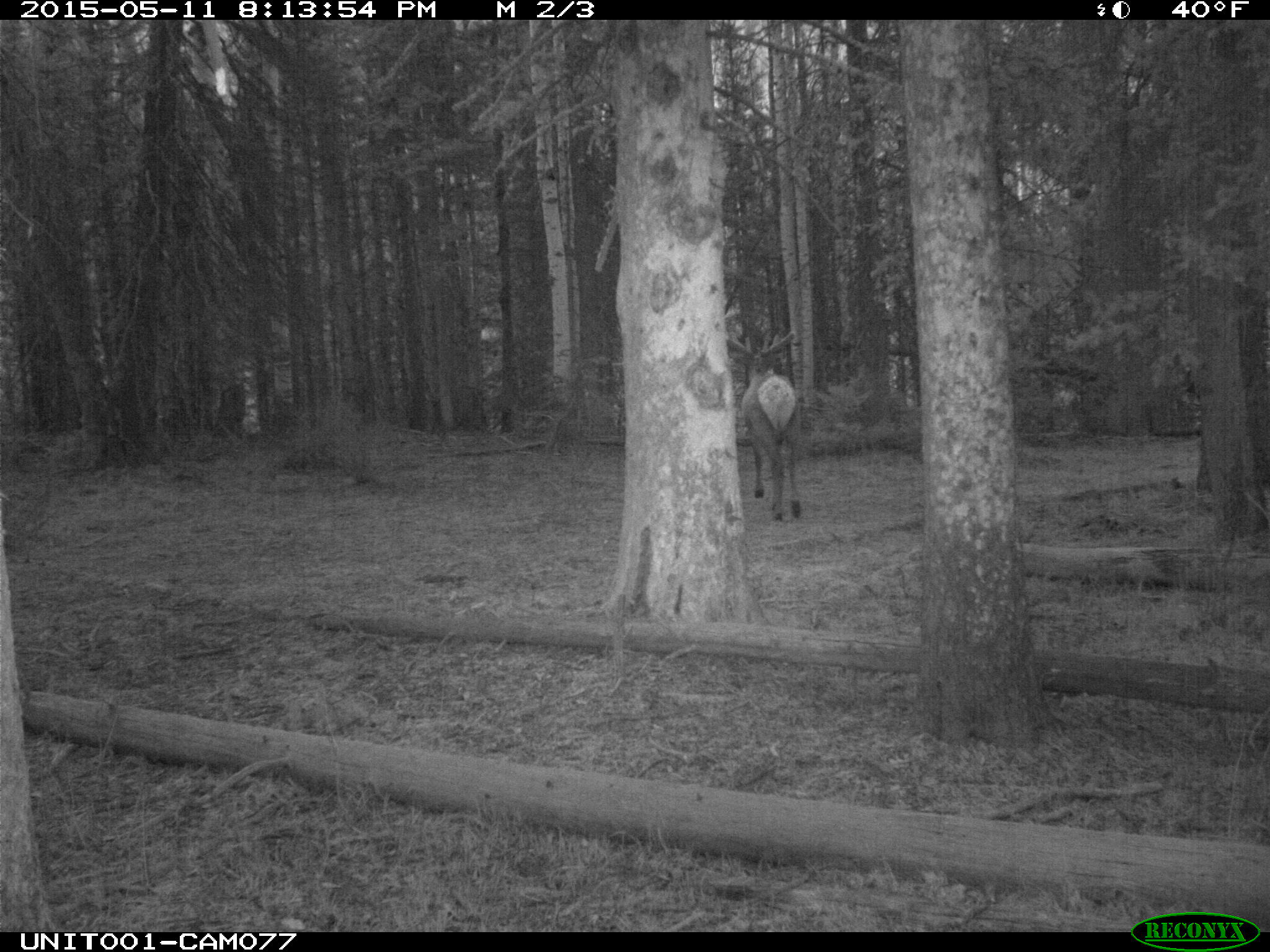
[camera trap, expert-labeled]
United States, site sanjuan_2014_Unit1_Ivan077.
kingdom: Animalia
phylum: Chordata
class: Mammalia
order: Artiodactyla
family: Cervidae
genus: Cervus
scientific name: Cervus elaphus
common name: red deer